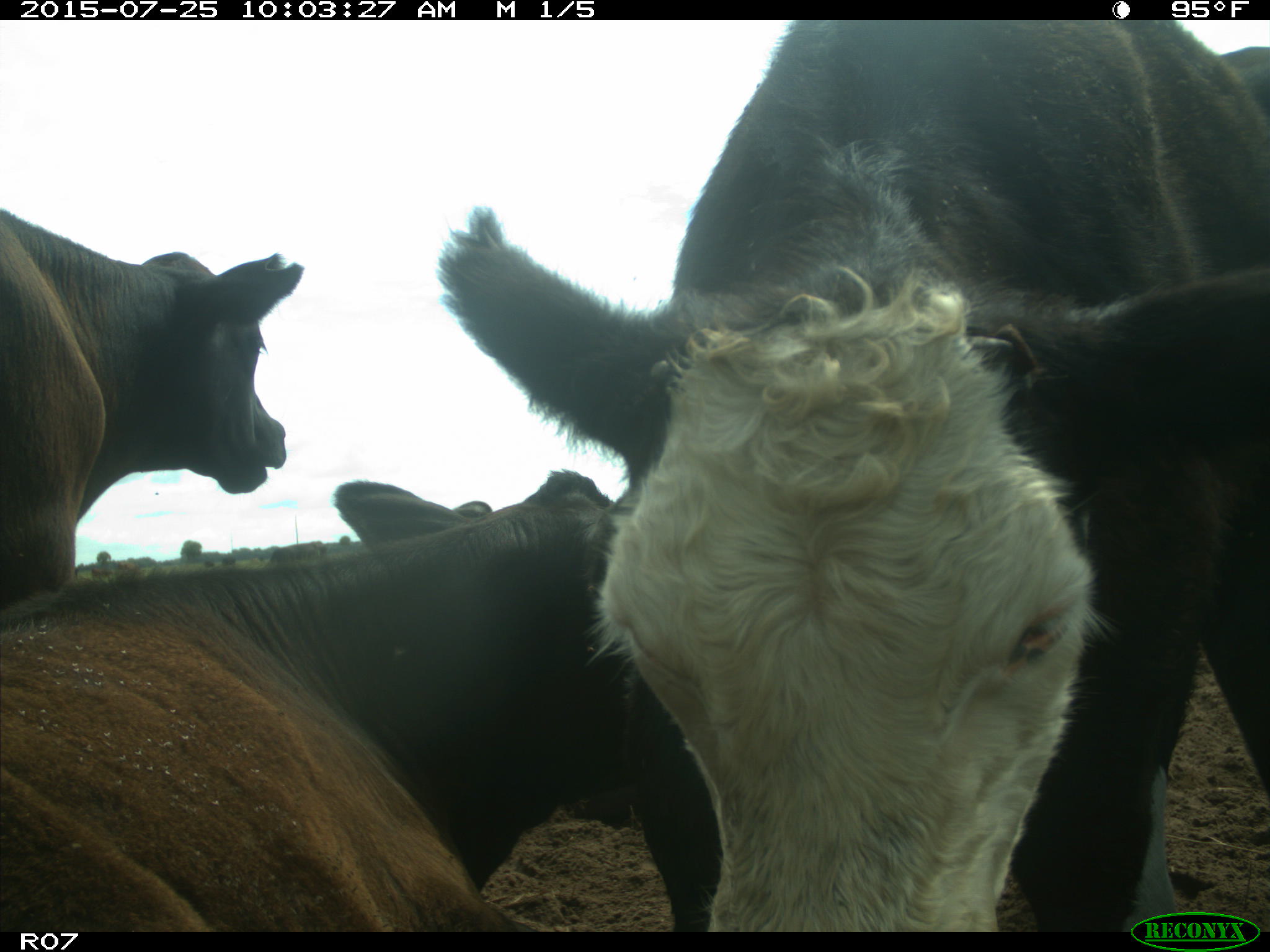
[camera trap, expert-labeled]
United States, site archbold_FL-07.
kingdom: Animalia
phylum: Chordata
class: Mammalia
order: Artiodactyla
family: Bovidae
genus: Bos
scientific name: Bos taurus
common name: domestic cow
Bos taurus (domestic cow).